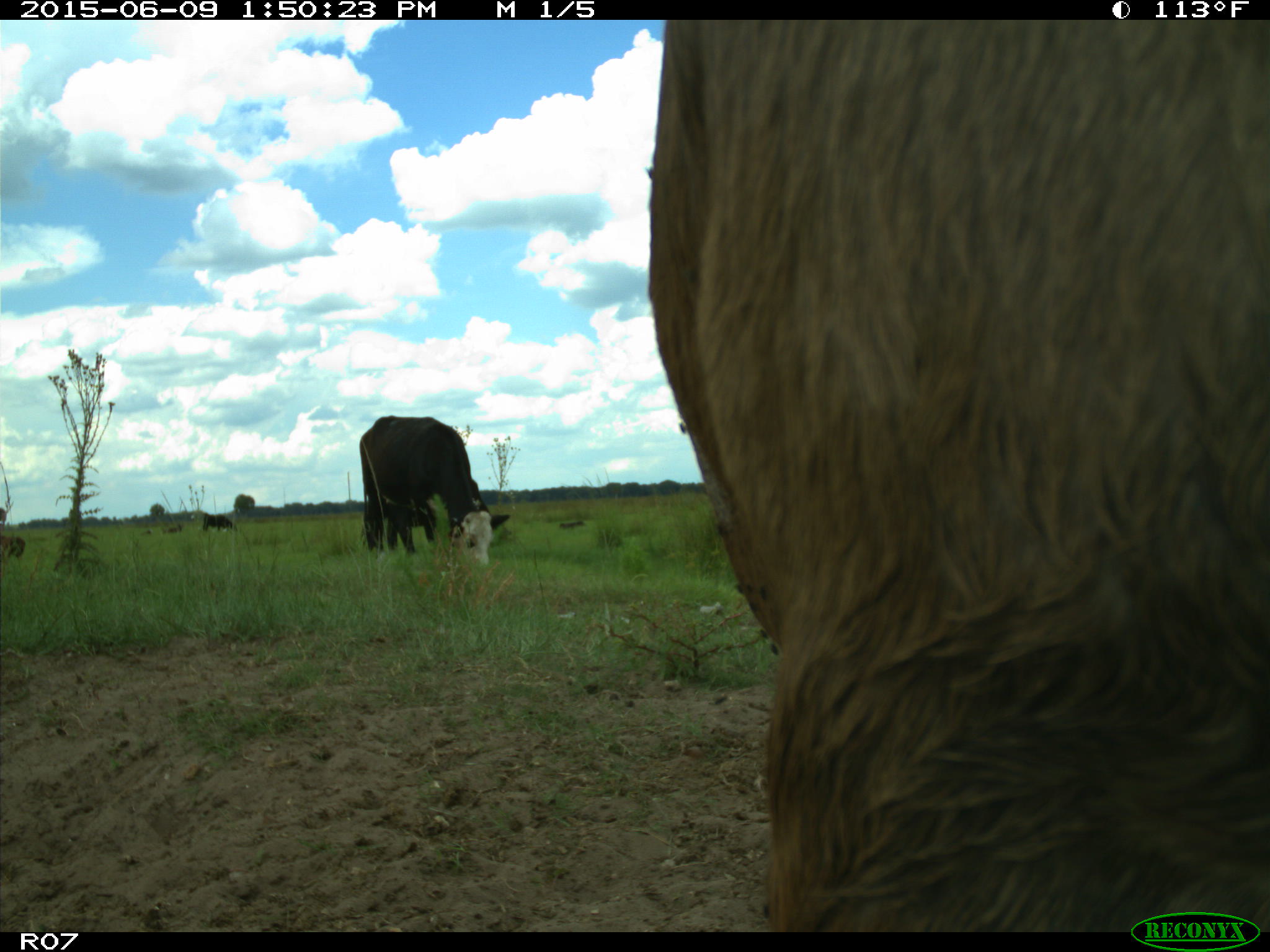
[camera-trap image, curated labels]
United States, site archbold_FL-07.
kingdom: Animalia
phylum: Chordata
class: Mammalia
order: Artiodactyla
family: Bovidae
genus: Bos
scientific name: Bos taurus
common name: domestic cow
Bos taurus (domestic cow).